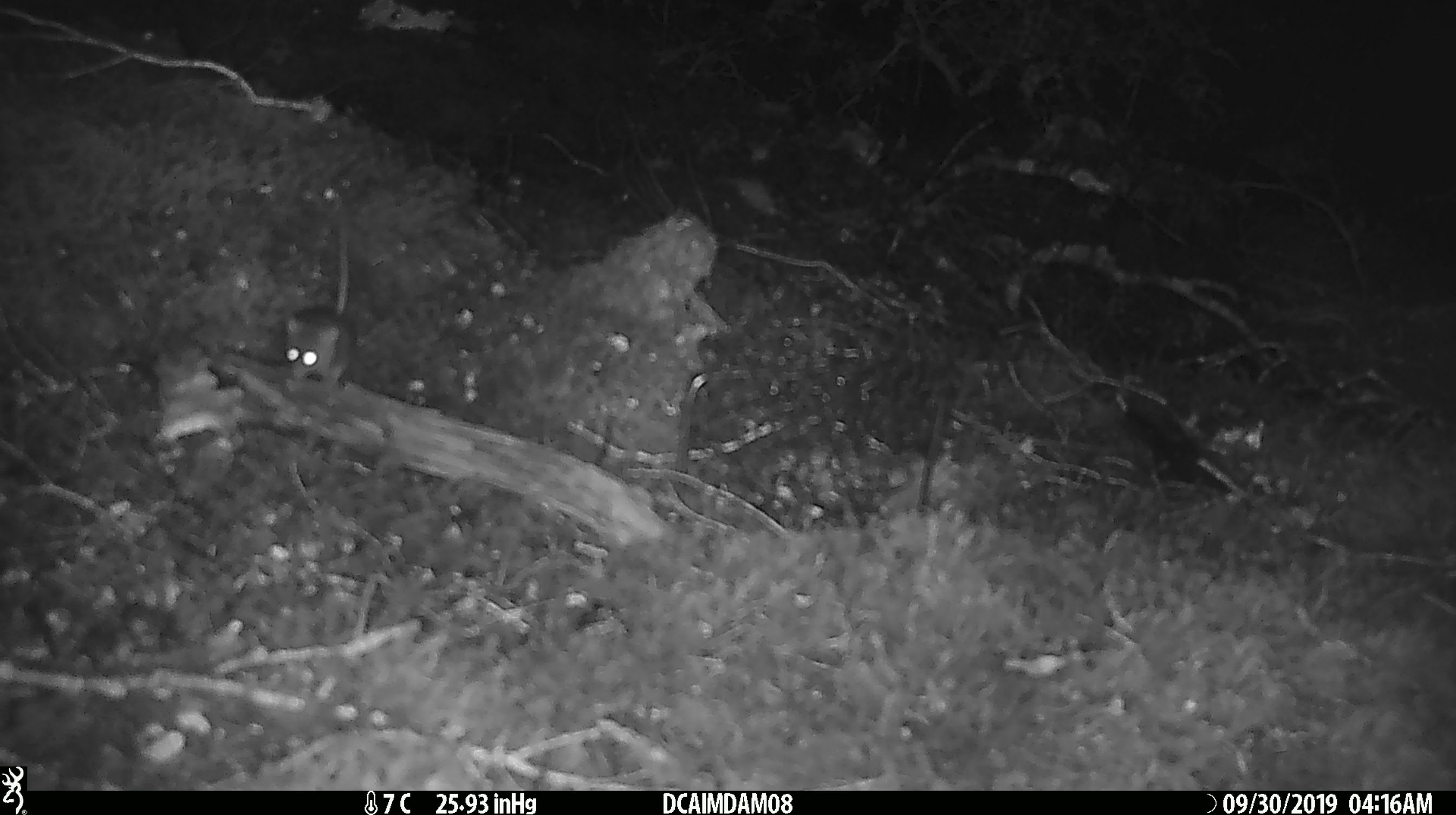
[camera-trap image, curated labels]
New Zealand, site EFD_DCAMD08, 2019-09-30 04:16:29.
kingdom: Animalia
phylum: Chordata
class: Mammalia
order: Rodentia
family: Muridae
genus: Mus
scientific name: Mus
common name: mouse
Mouse (Mus).